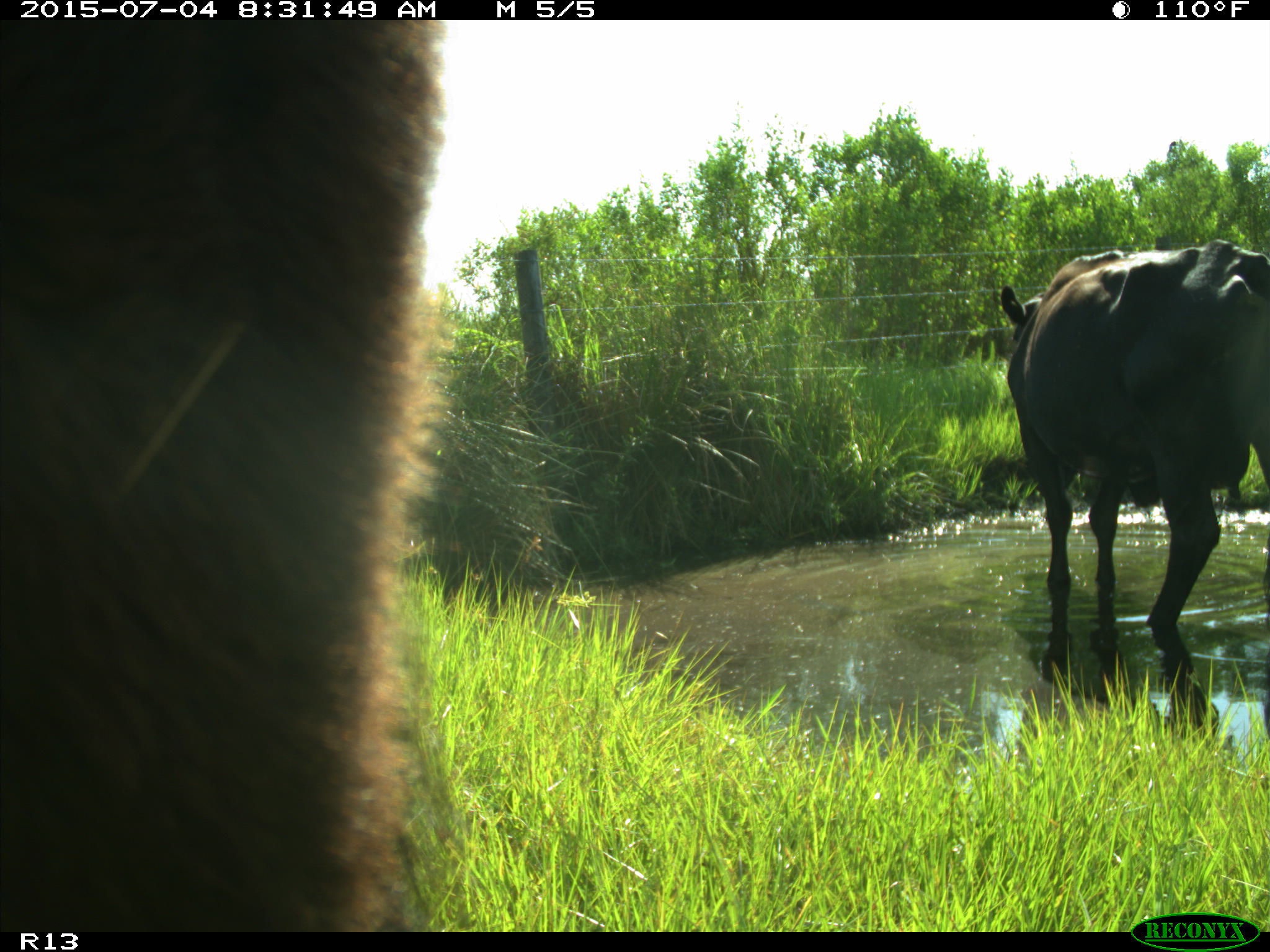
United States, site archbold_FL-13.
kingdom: Animalia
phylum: Chordata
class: Mammalia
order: Artiodactyla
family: Bovidae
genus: Bos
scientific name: Bos taurus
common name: domestic cow